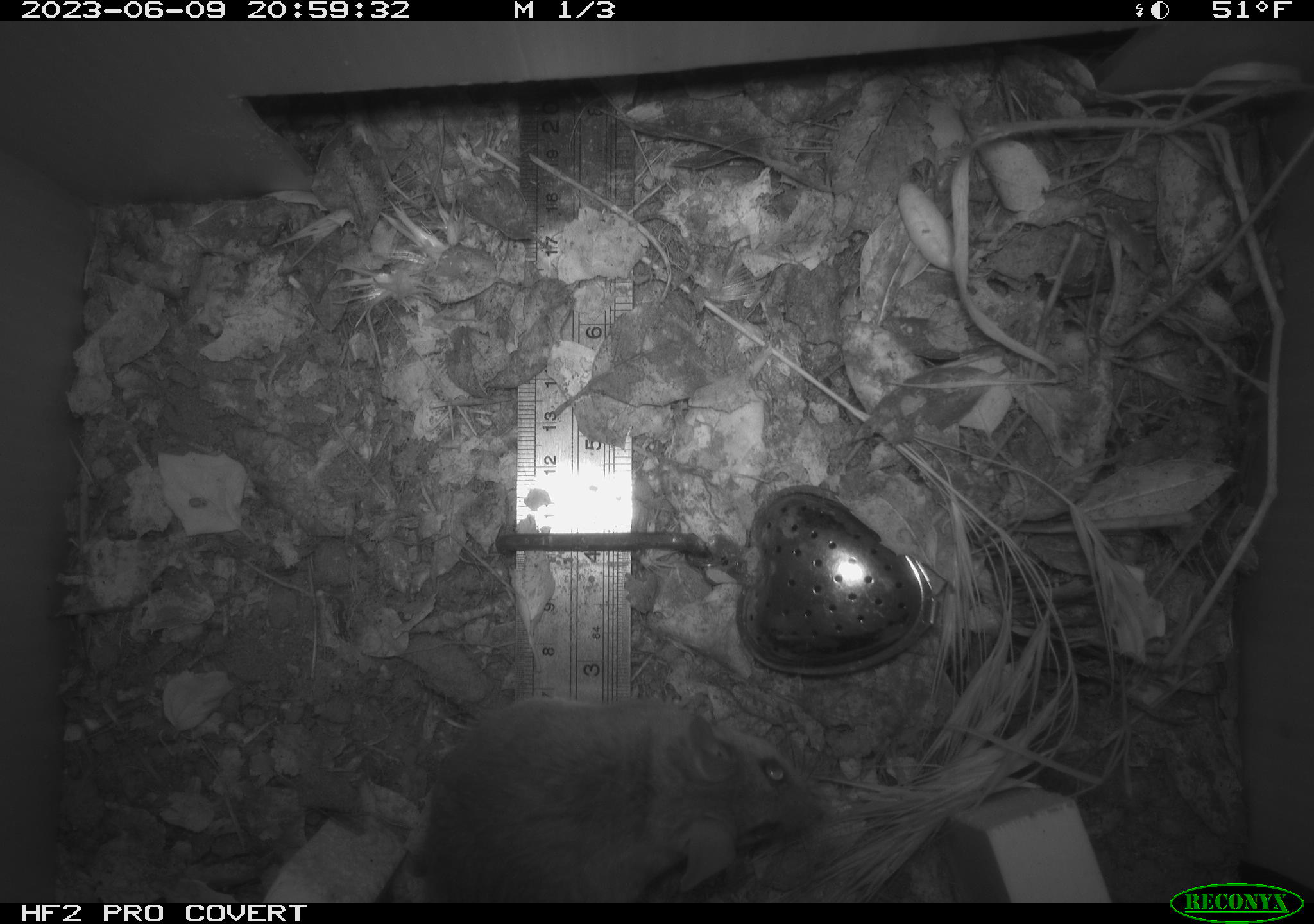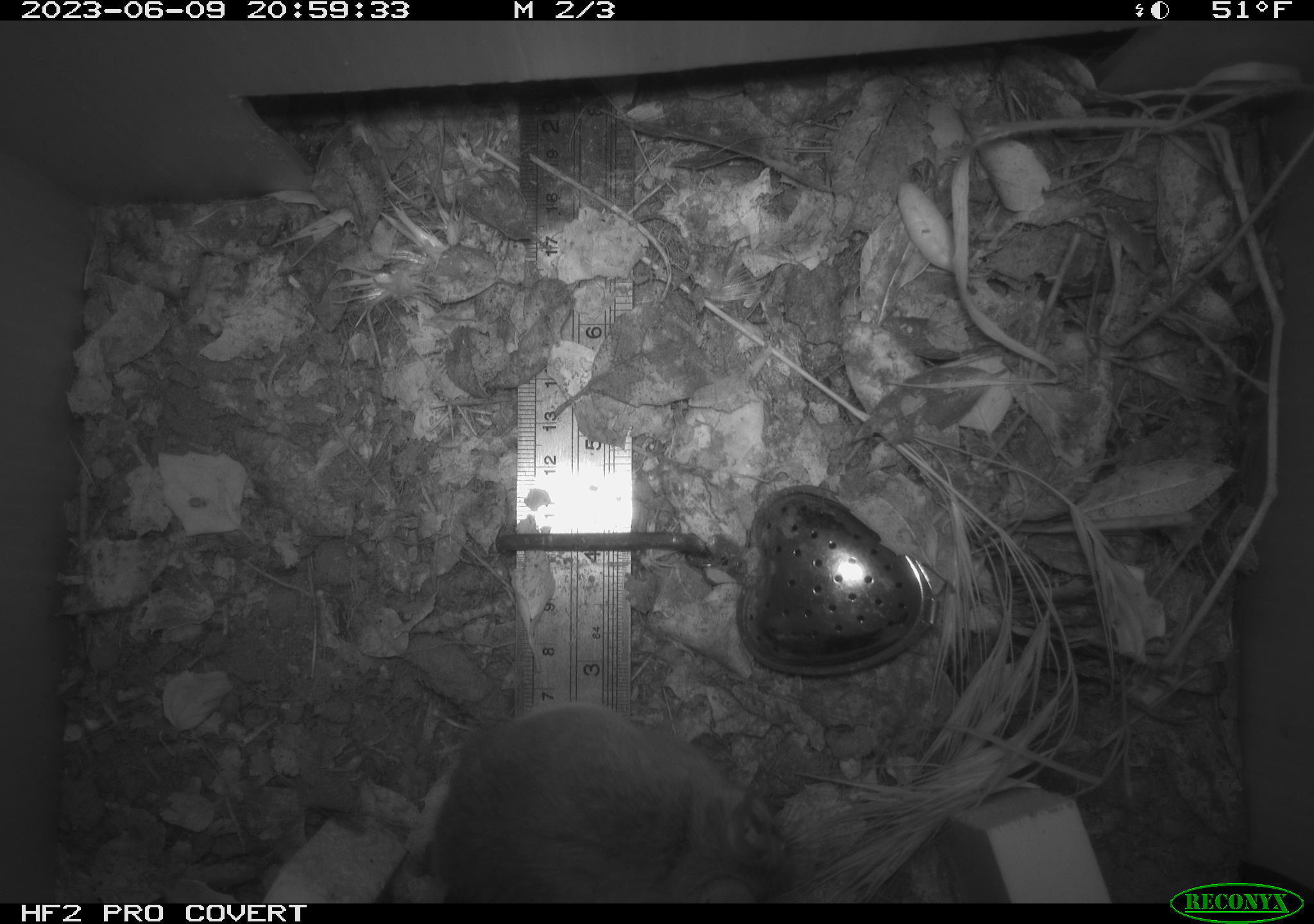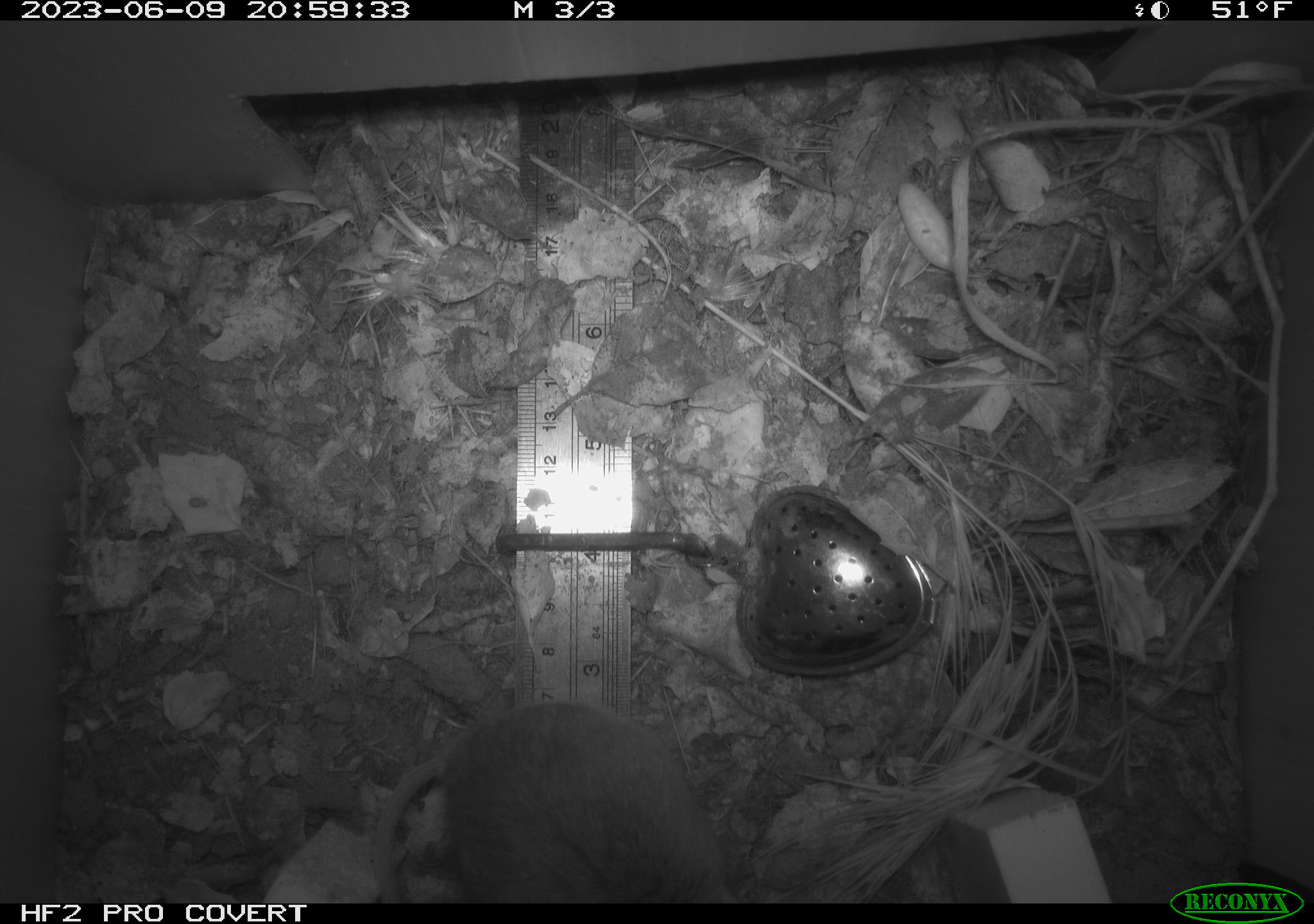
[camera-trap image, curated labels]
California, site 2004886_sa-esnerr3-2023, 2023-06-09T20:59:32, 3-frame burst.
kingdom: Animalia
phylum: Chordata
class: Mammalia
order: Rodentia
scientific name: Rodentia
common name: mouse species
Mouse species (Rodentia).